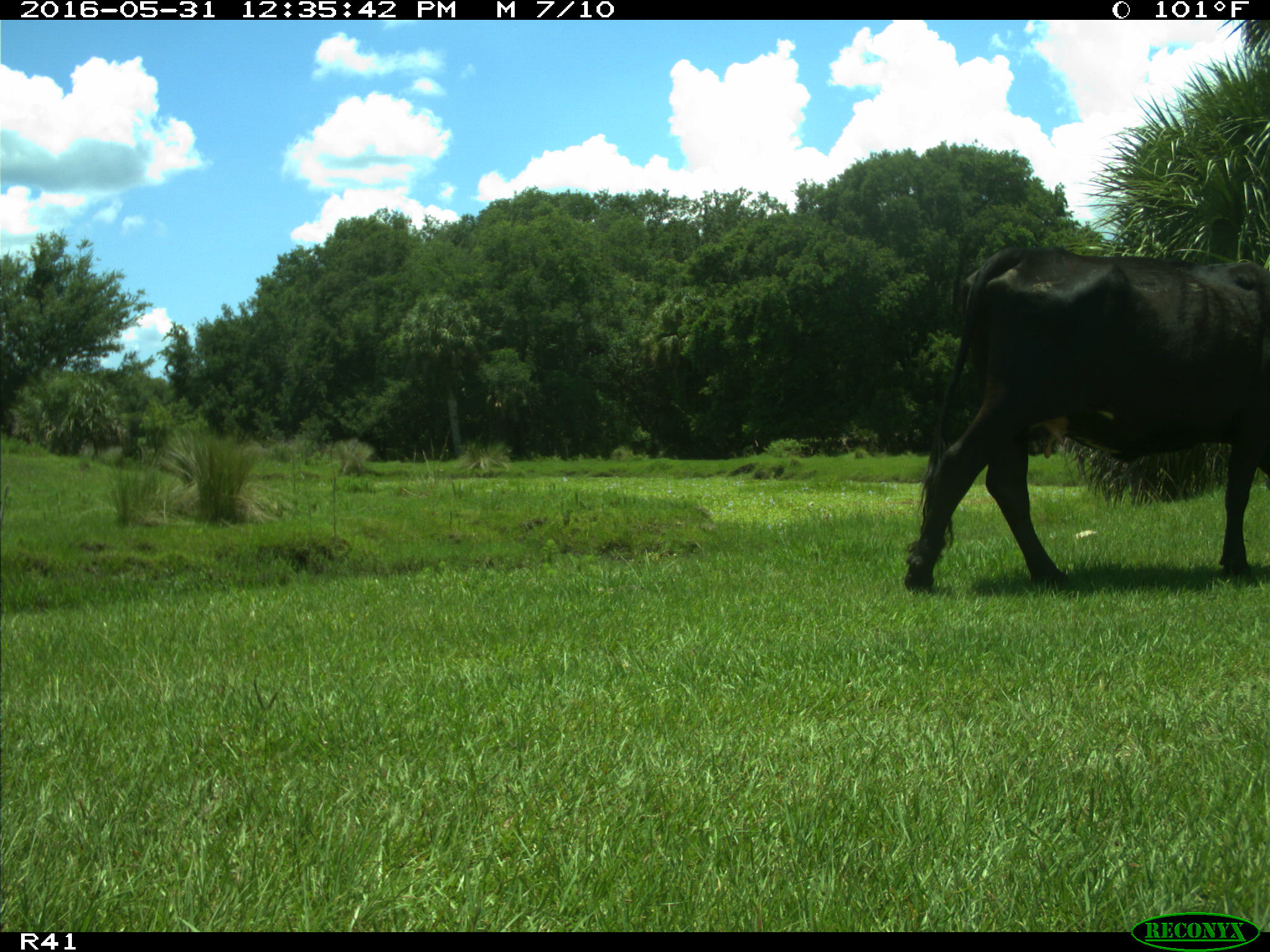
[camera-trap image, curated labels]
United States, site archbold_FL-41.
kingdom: Animalia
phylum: Chordata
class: Mammalia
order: Artiodactyla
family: Bovidae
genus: Bos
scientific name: Bos taurus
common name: domestic cow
Bos taurus (domestic cow).